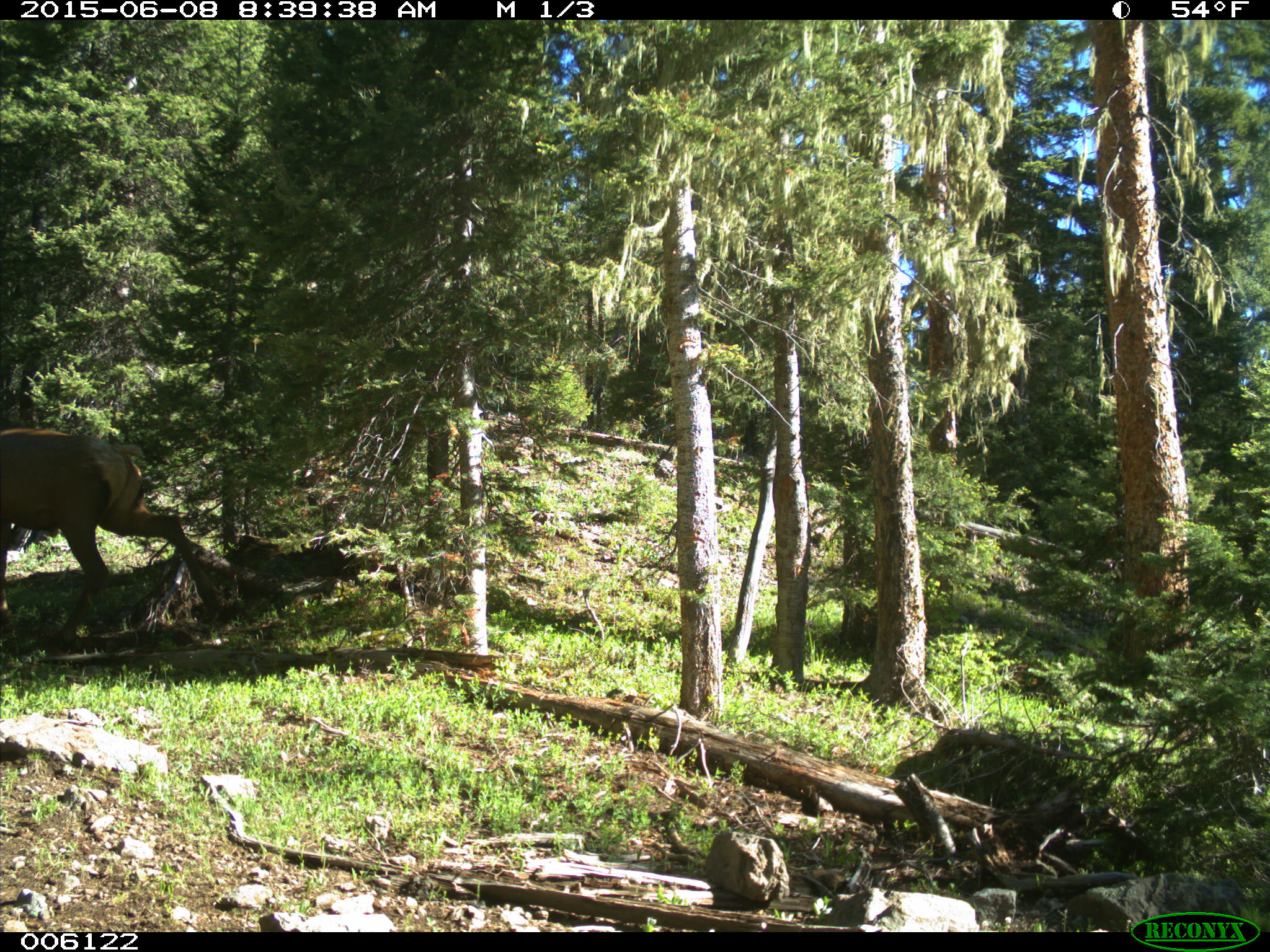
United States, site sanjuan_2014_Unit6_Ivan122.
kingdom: Animalia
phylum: Chordata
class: Mammalia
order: Artiodactyla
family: Cervidae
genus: Cervus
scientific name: Cervus elaphus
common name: red deer